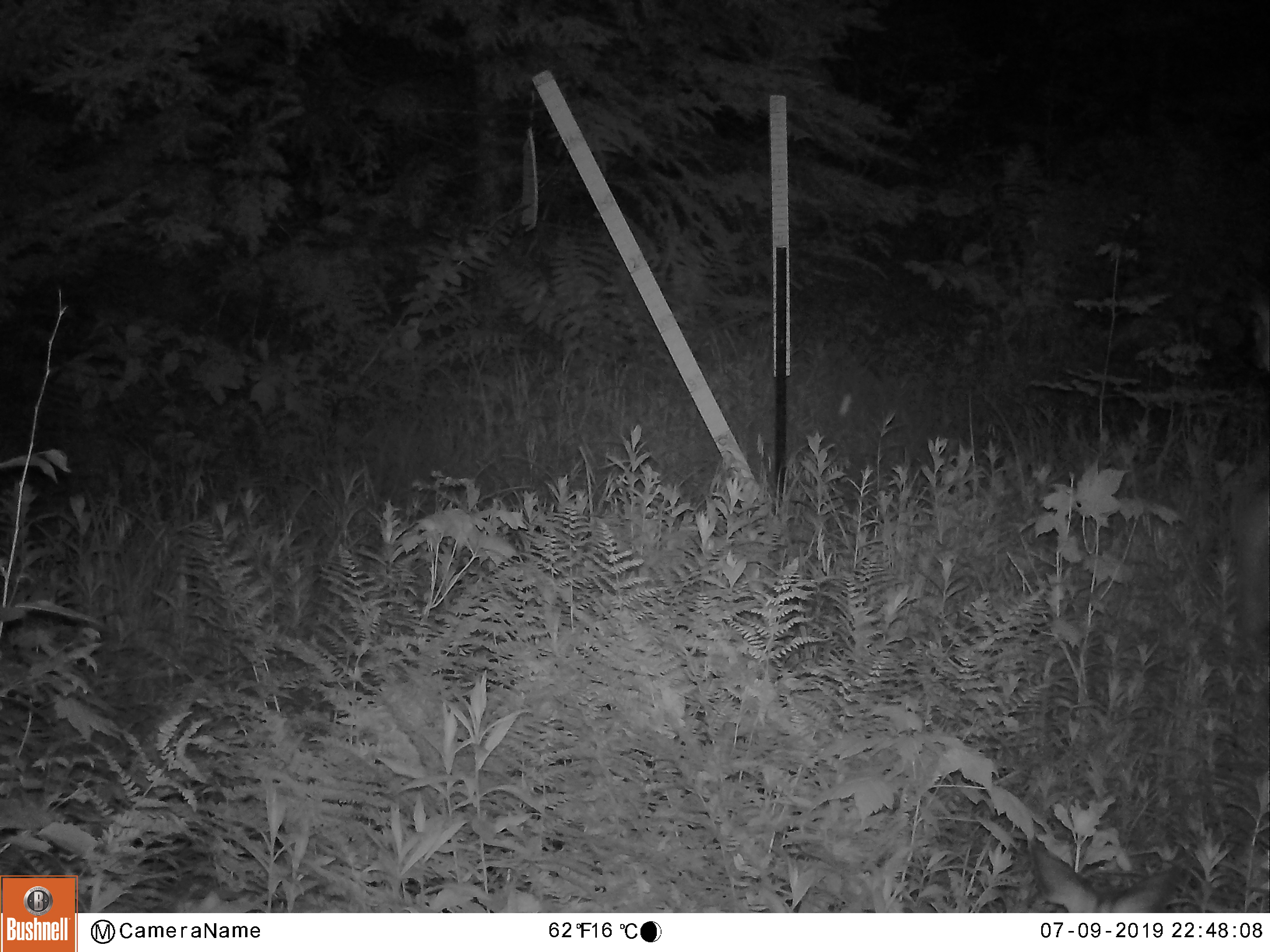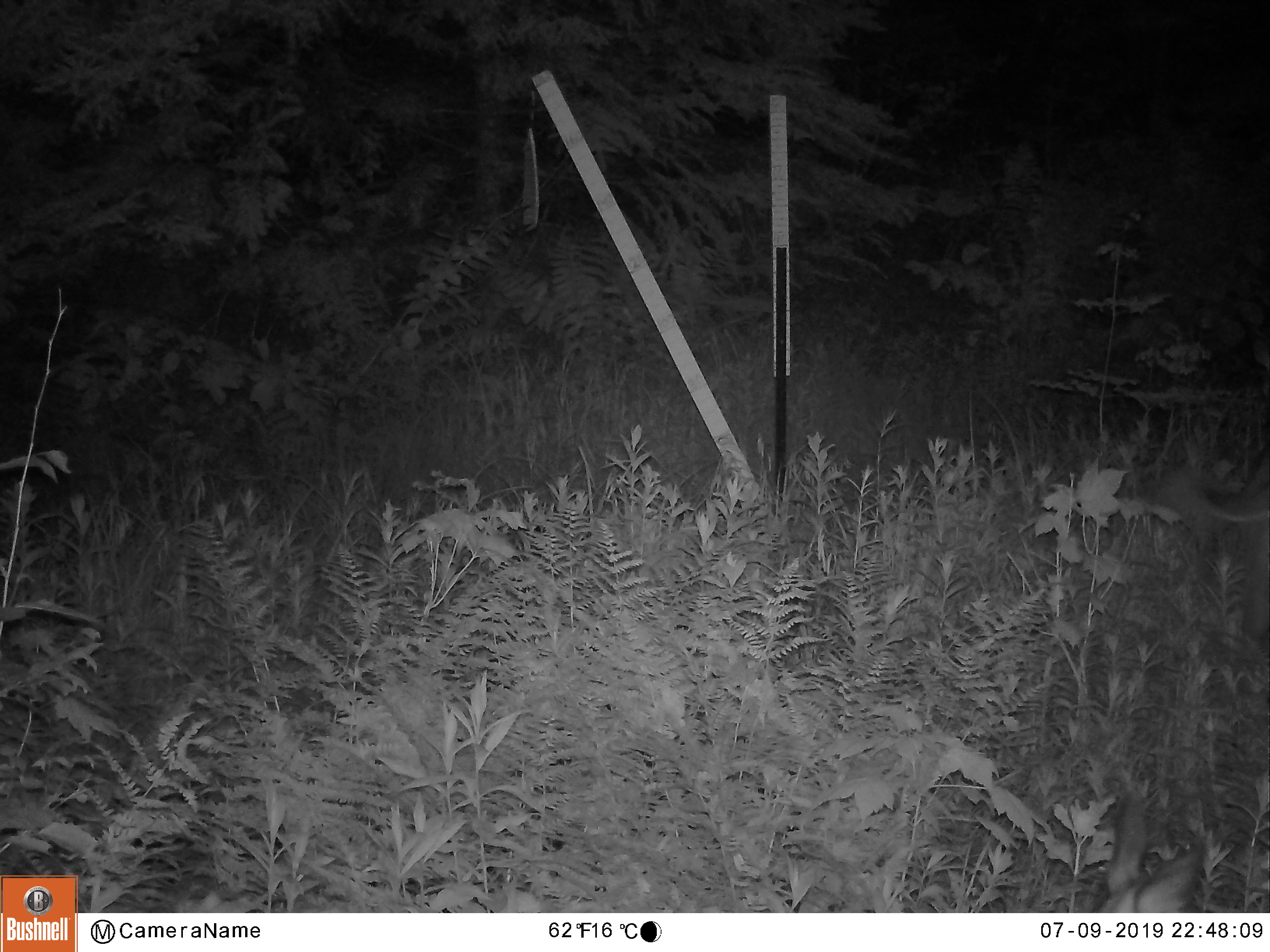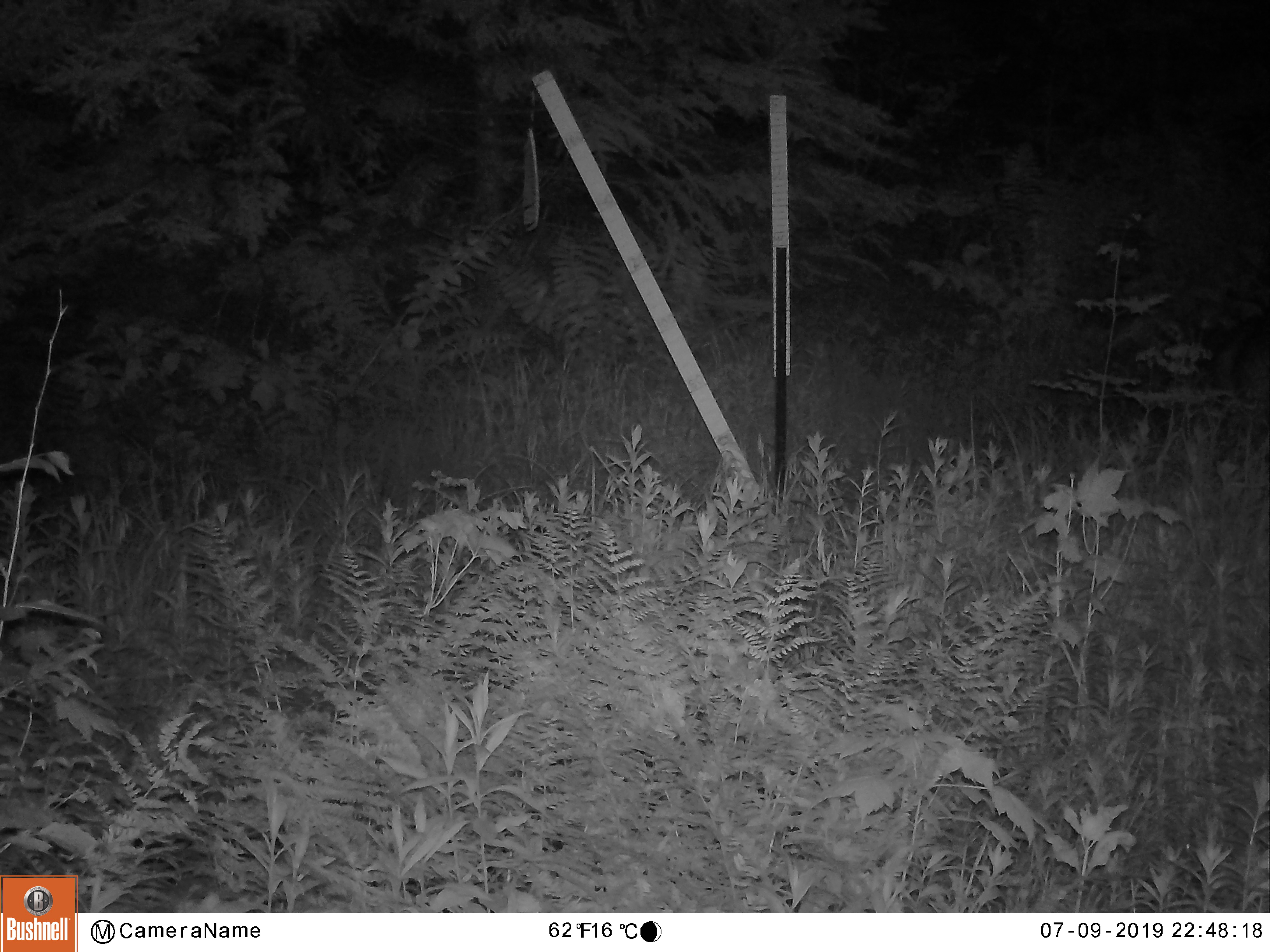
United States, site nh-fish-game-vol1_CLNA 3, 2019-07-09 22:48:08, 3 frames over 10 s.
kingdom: Animalia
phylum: Chordata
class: Mammalia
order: Artiodactyla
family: Cervidae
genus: Odocoileus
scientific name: Odocoileus virginianus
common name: white-tailed deer